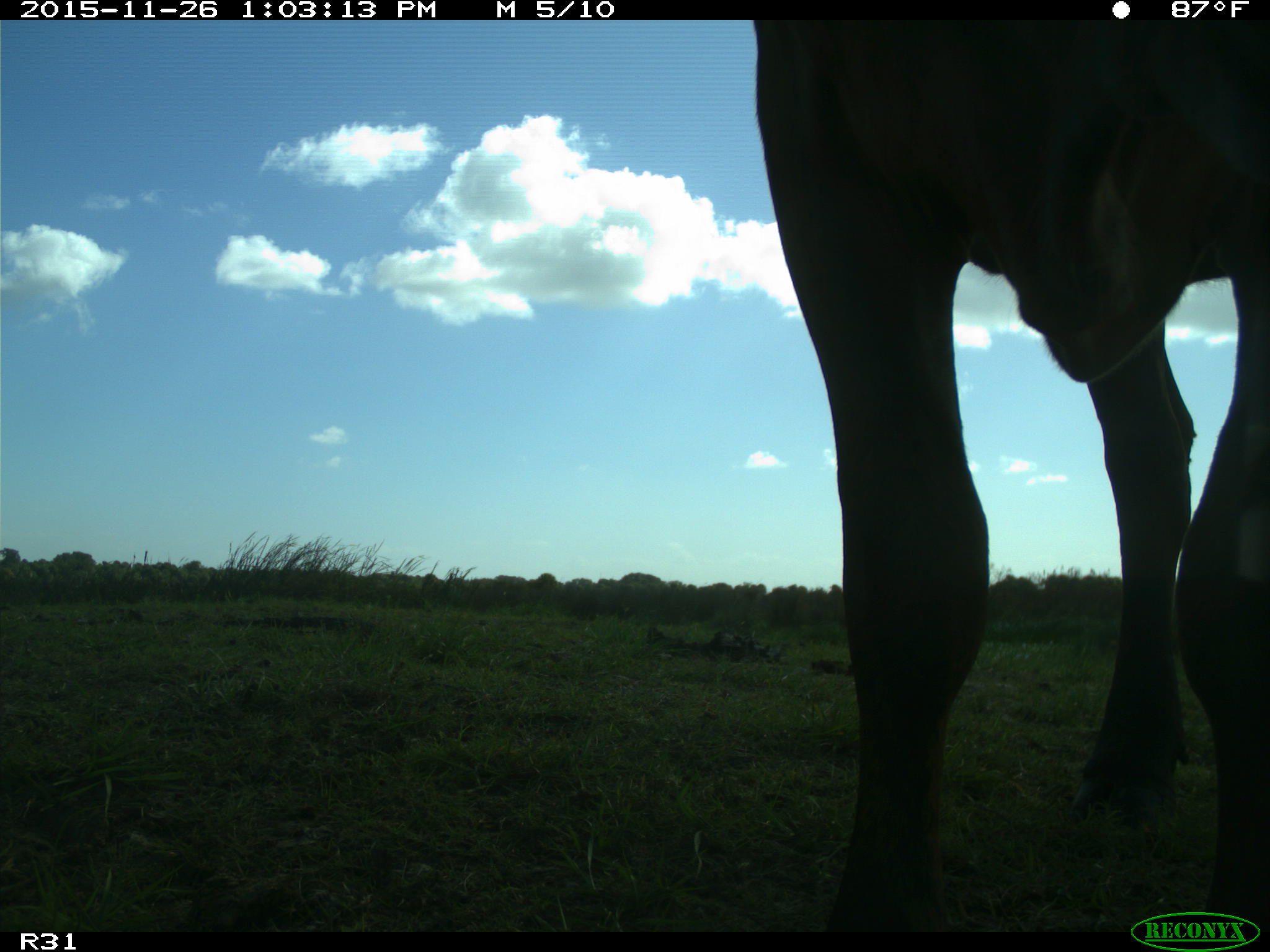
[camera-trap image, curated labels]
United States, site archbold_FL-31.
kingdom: Animalia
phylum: Chordata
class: Mammalia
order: Artiodactyla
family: Bovidae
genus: Bos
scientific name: Bos taurus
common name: domestic cow